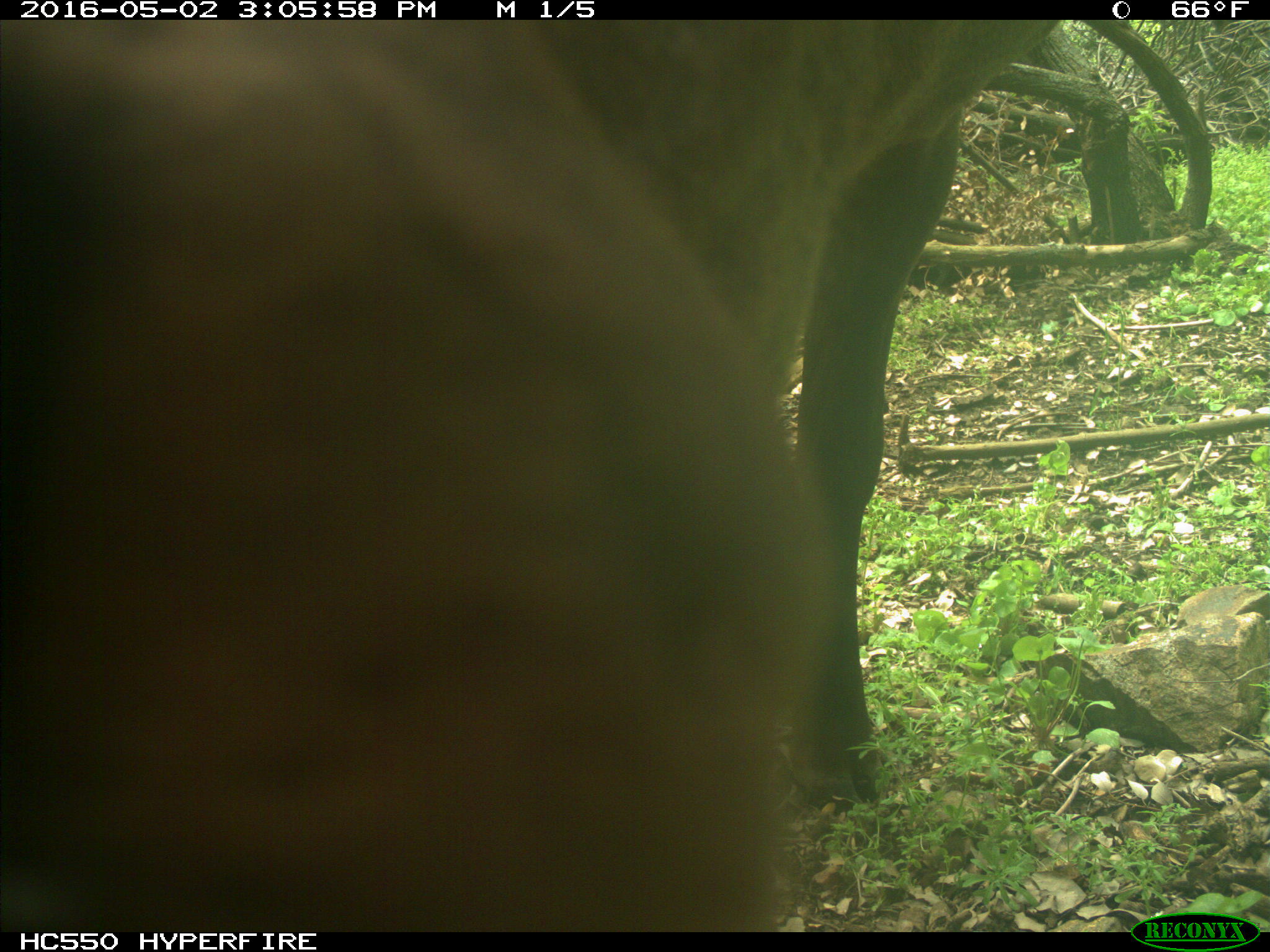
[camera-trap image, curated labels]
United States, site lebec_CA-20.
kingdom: Animalia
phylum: Chordata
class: Mammalia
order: Artiodactyla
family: Cervidae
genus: Cervus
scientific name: Cervus canadensis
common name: elk